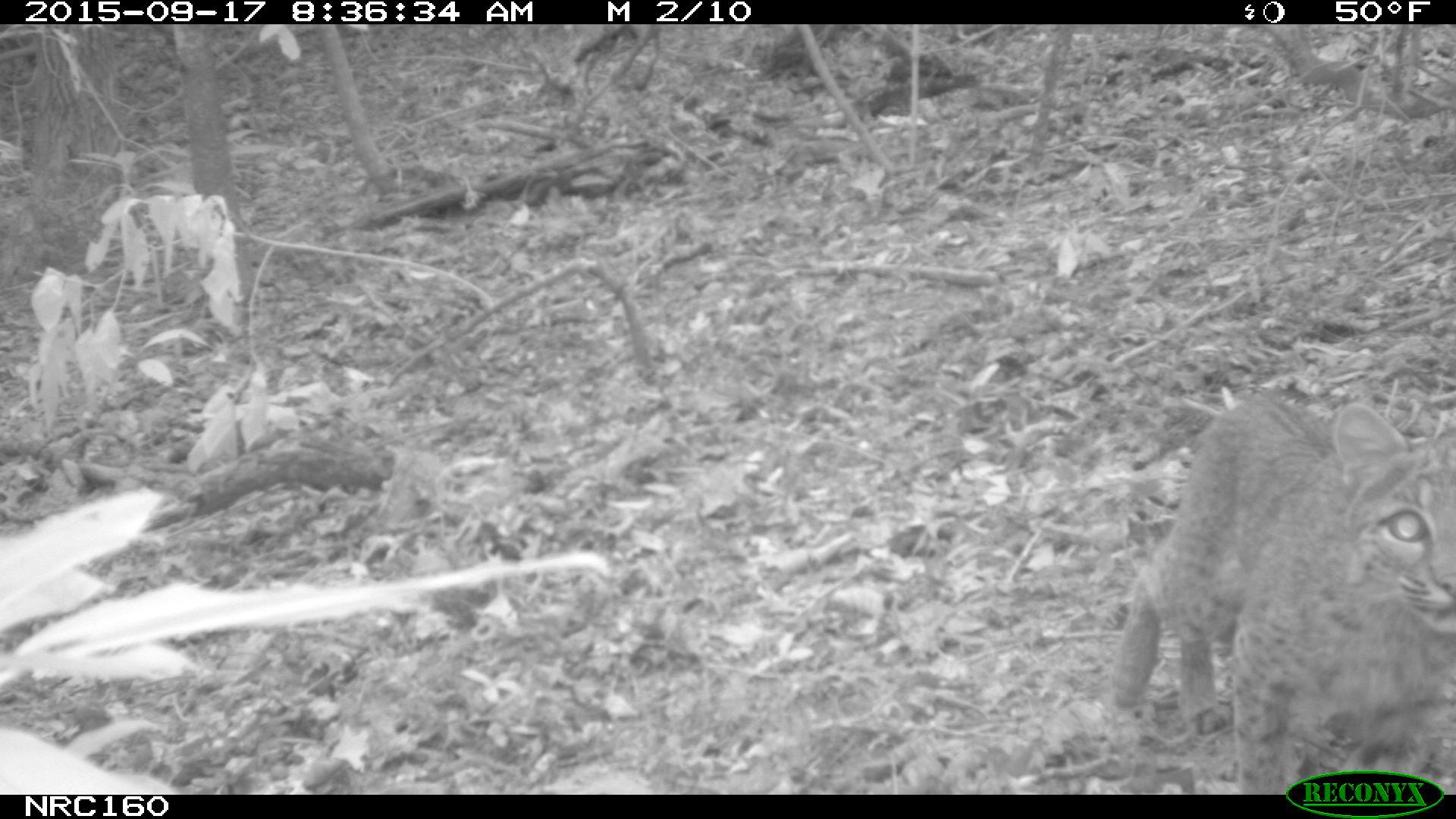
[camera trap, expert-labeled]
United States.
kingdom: Animalia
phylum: Chordata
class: Mammalia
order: Carnivora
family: Felidae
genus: Lynx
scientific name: Lynx rufus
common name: bobcat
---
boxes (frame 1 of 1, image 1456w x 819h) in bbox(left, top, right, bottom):
Bobcat: bbox(1097, 364, 1450, 788)